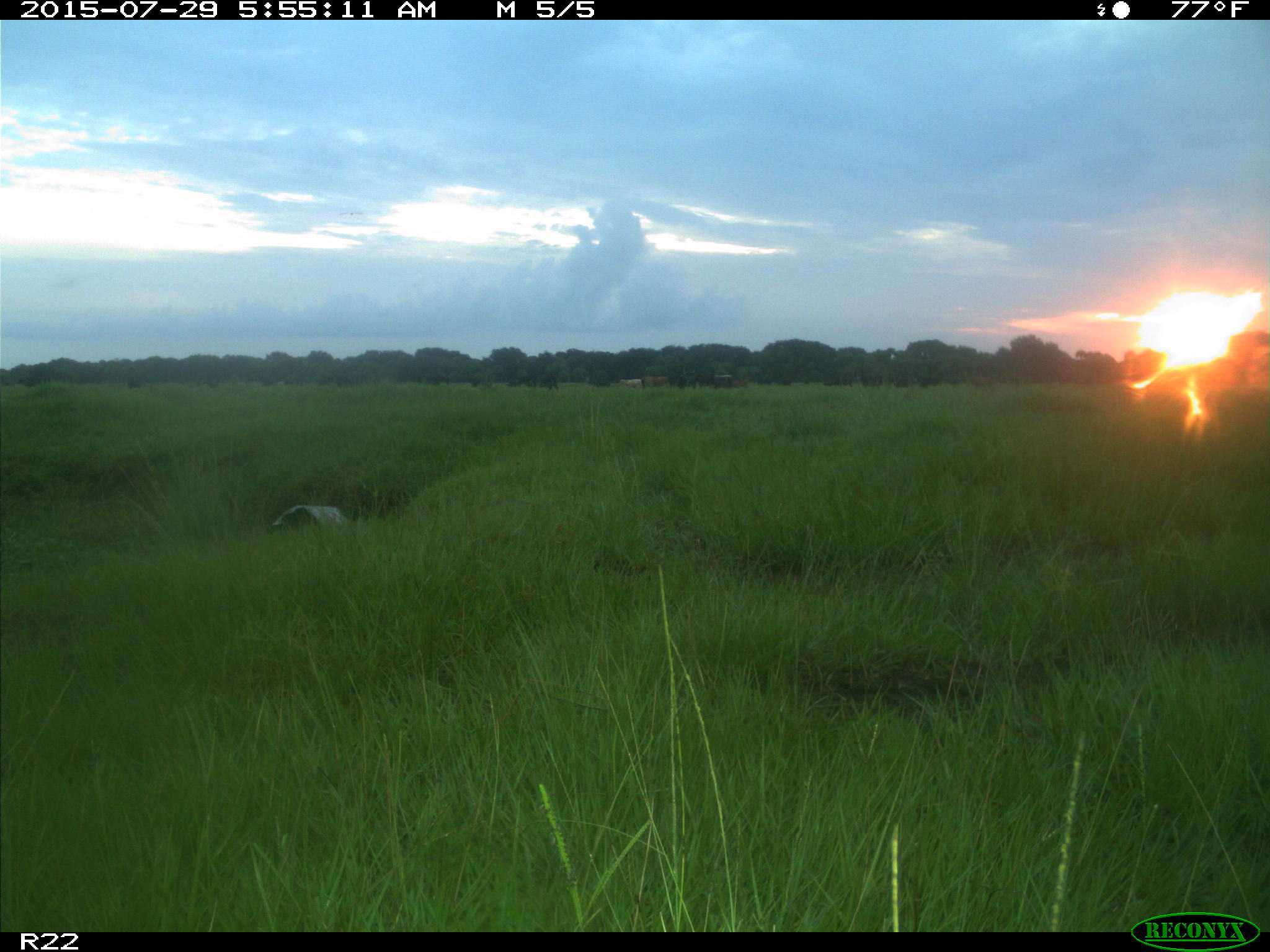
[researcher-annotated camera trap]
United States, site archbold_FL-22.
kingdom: Animalia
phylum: Chordata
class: Mammalia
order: Artiodactyla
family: Bovidae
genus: Bos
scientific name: Bos taurus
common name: domestic cow